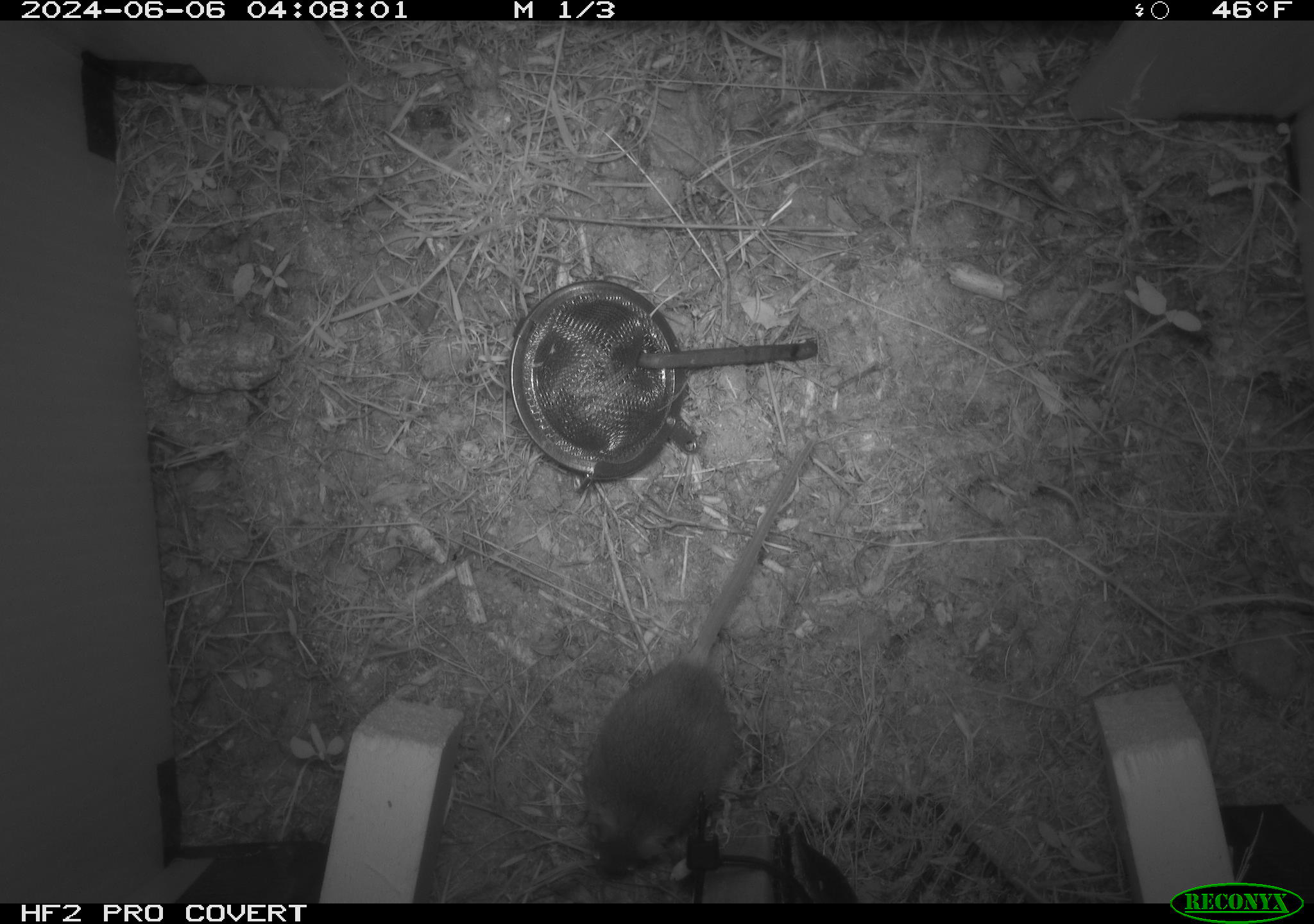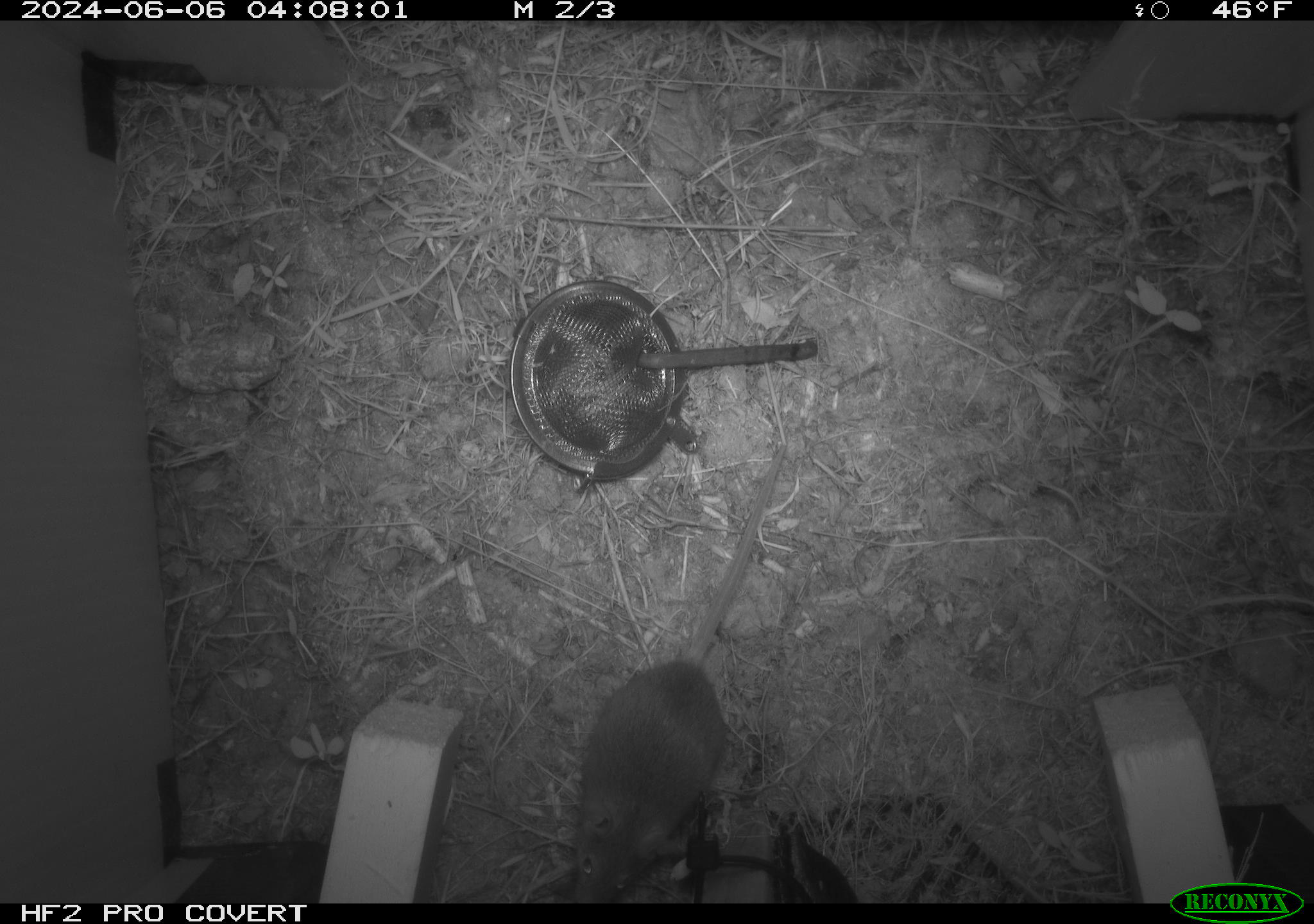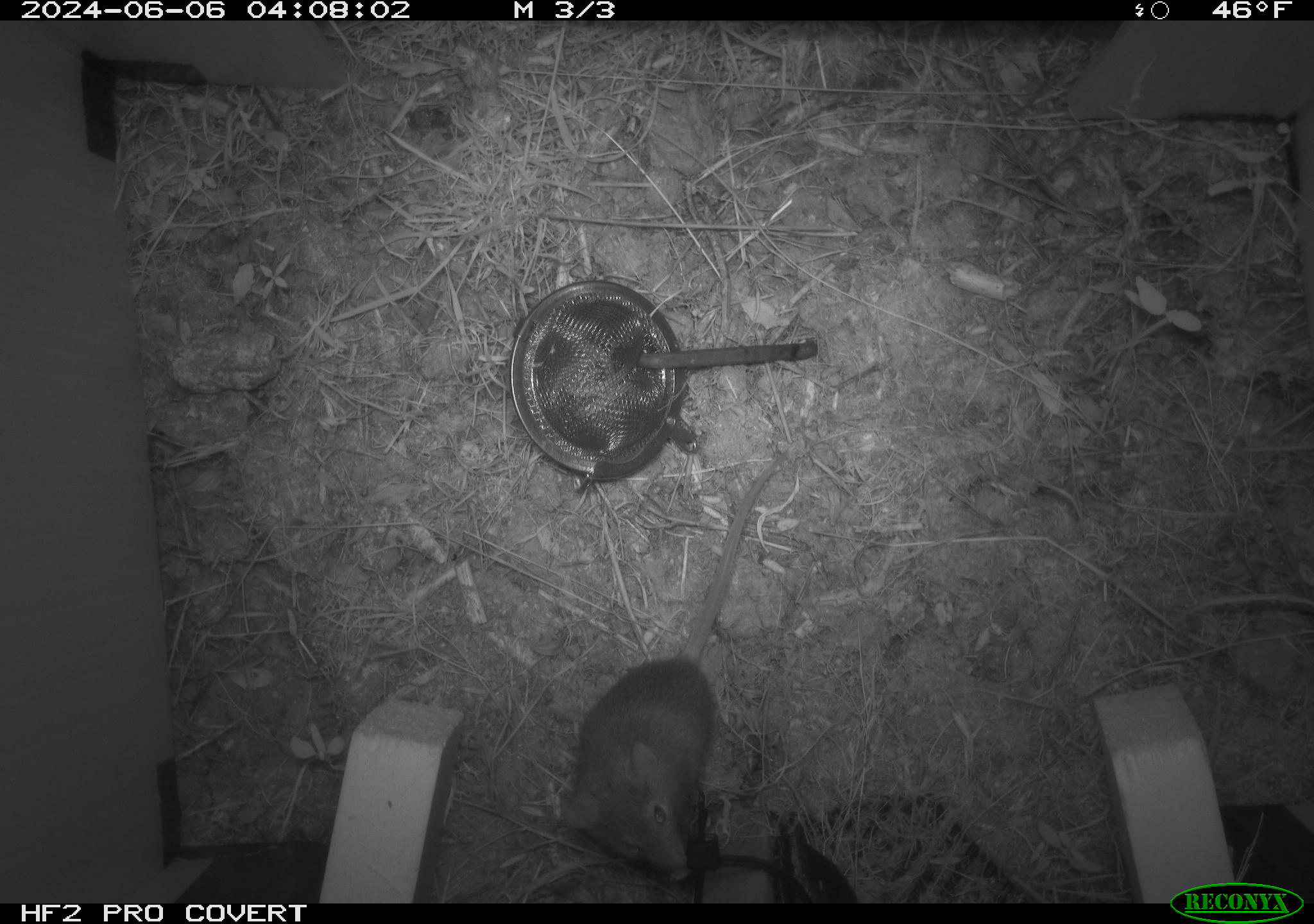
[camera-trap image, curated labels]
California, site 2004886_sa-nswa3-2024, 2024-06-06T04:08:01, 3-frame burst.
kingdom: Animalia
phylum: Chordata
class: Mammalia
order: Rodentia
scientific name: Rodentia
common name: rodent